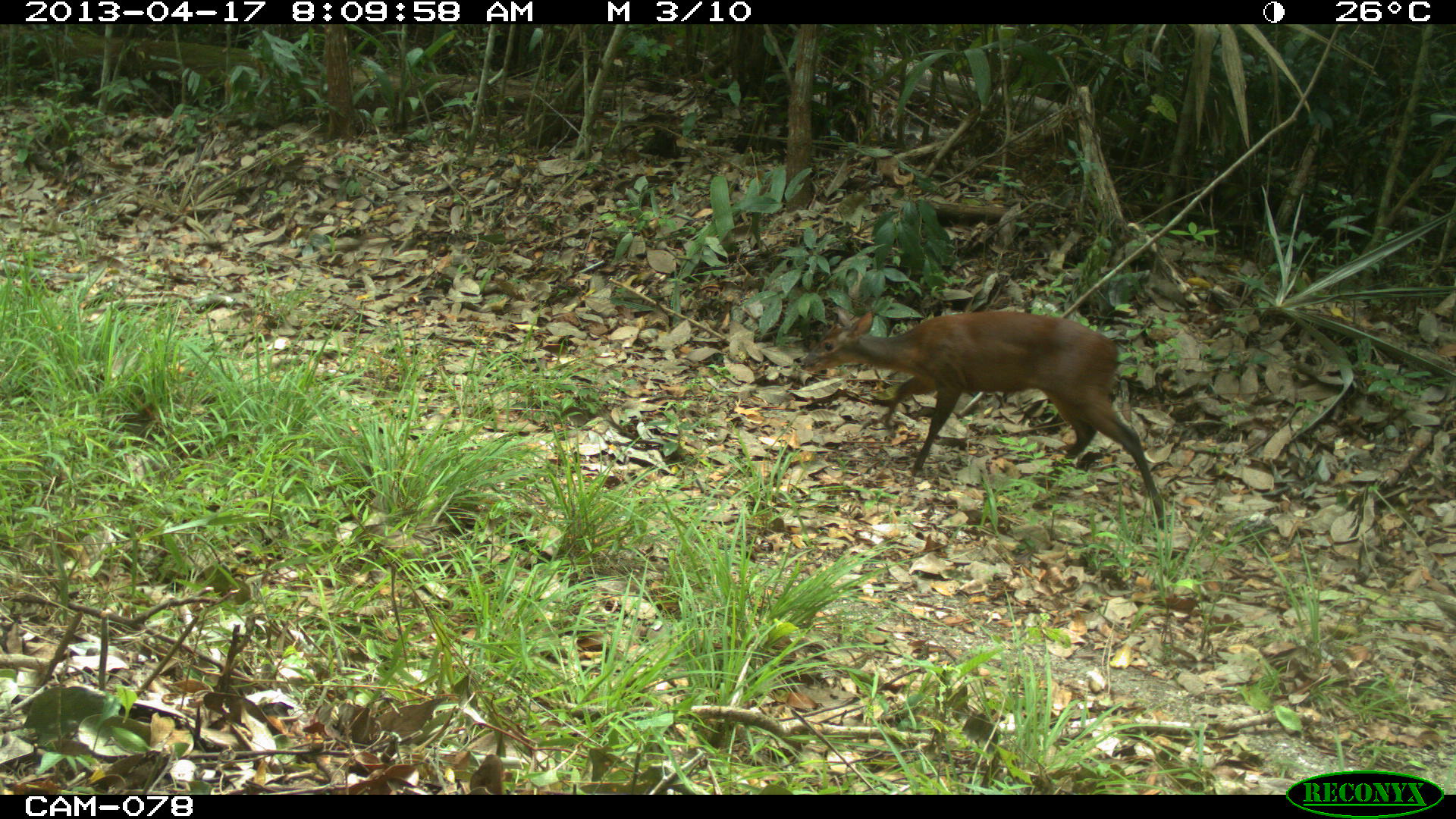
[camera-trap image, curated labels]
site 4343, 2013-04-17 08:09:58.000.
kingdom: Animalia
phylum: Chordata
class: Mammalia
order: Artiodactyla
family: Cervidae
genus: Mazama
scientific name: Mazama temama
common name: central american red brocket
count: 1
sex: female